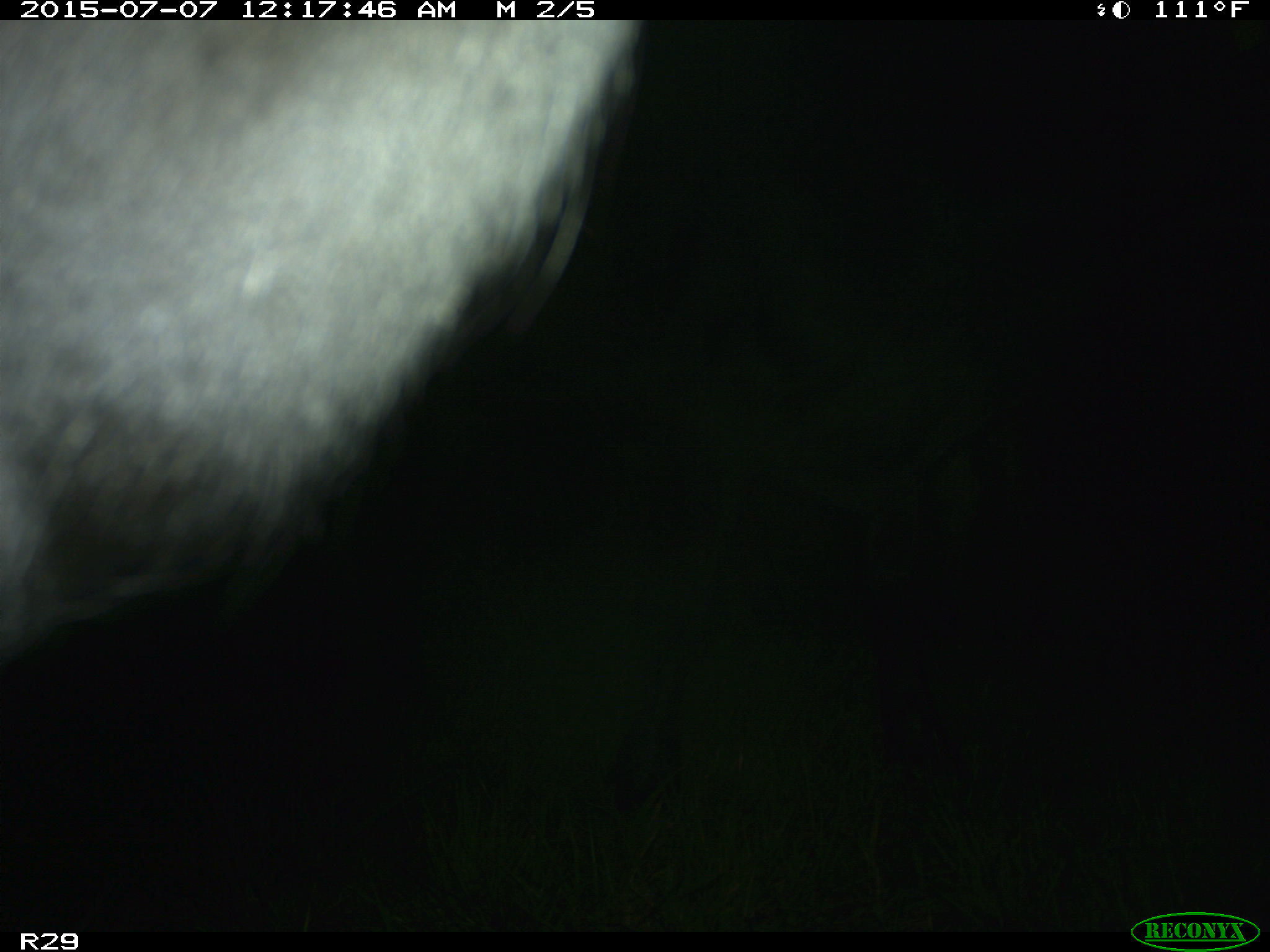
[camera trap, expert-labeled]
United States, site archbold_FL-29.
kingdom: Animalia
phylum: Chordata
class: Mammalia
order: Artiodactyla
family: Bovidae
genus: Bos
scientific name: Bos taurus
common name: domestic cow